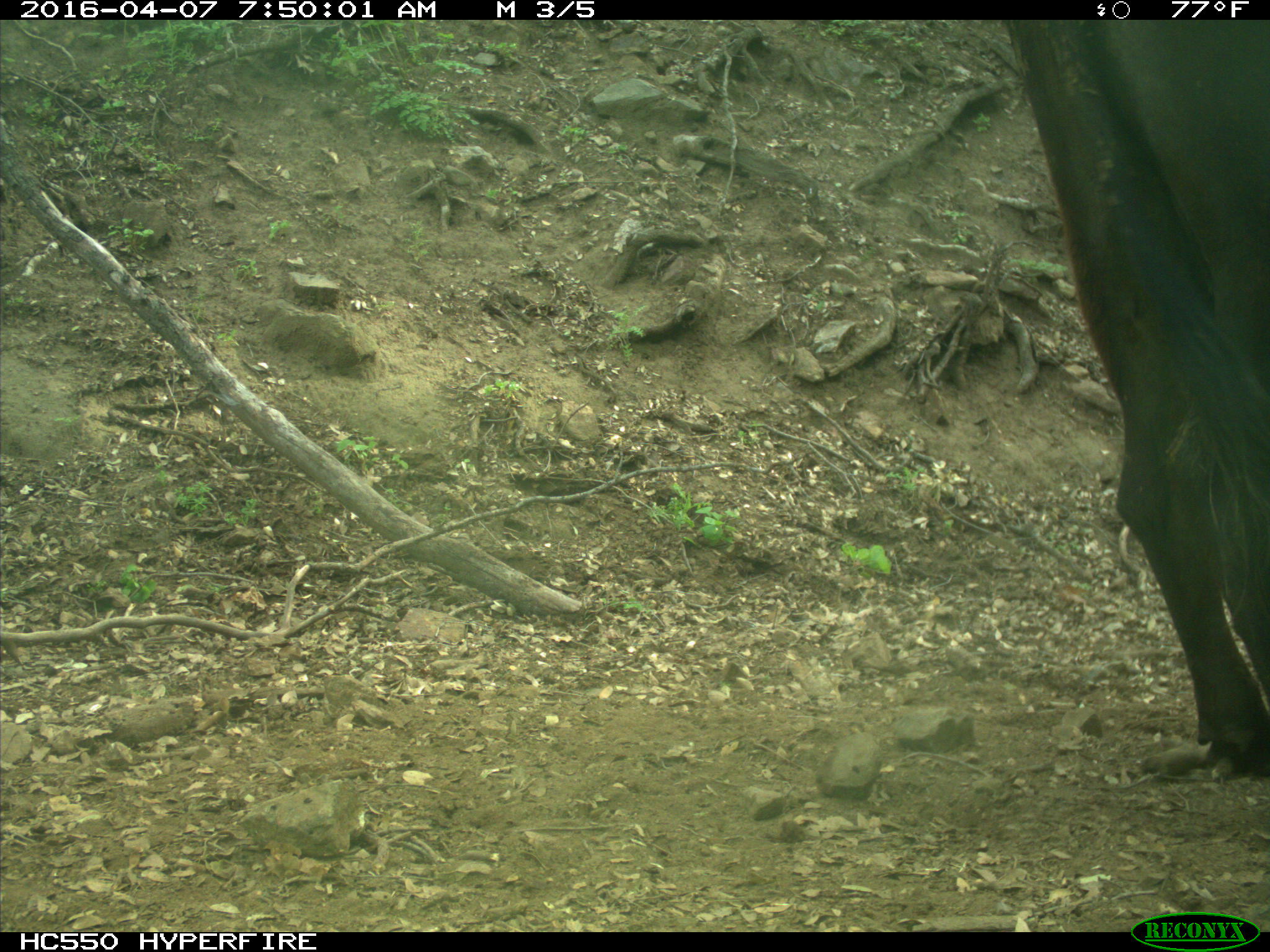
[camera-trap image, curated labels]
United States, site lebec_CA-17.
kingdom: Animalia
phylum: Chordata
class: Mammalia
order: Artiodactyla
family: Bovidae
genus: Bos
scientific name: Bos taurus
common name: domestic cow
Bos taurus (domestic cow).